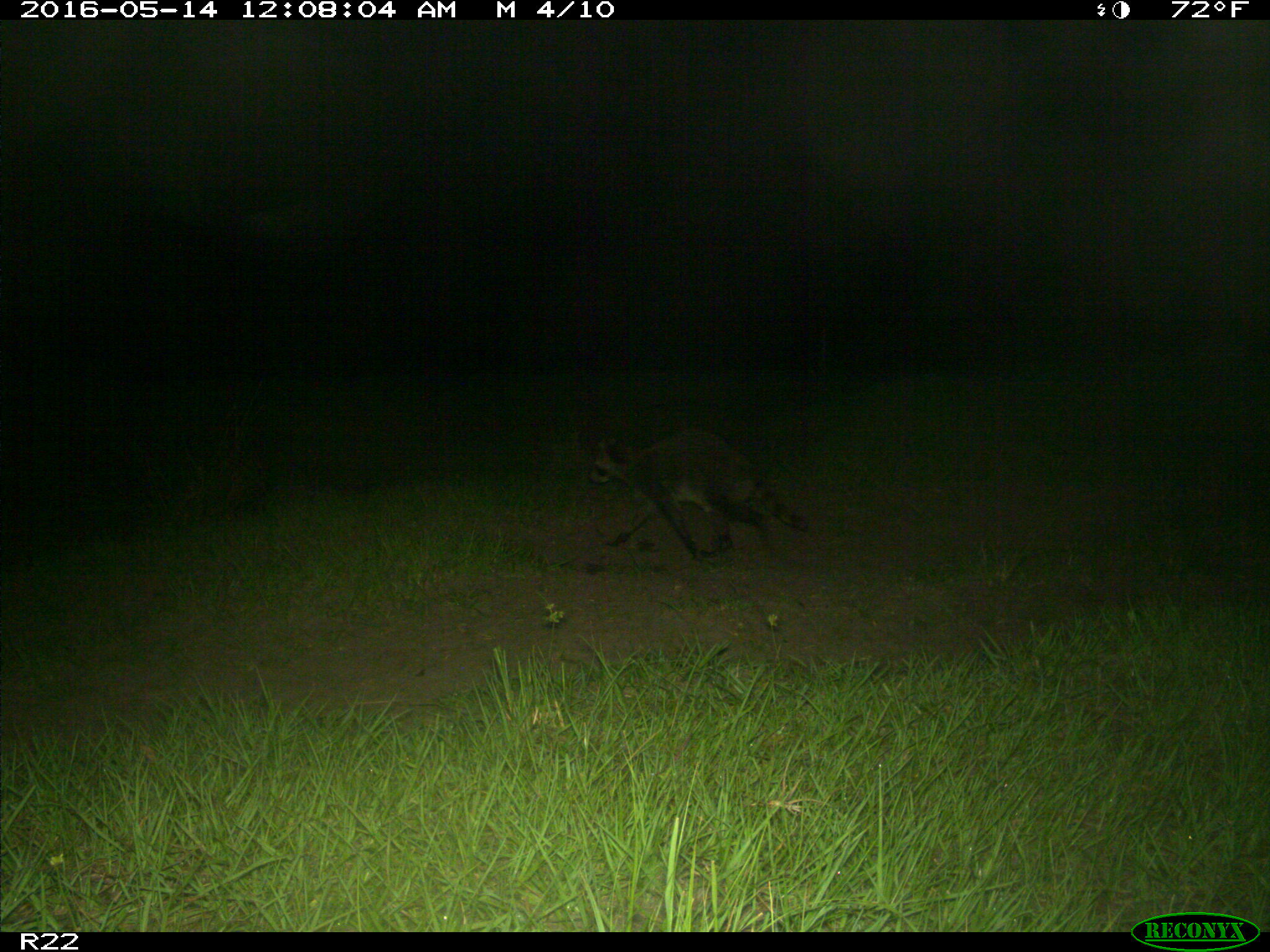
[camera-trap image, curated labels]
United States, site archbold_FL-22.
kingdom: Animalia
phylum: Chordata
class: Mammalia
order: Carnivora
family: Procyonidae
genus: Procyon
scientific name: Procyon lotor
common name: common raccoon